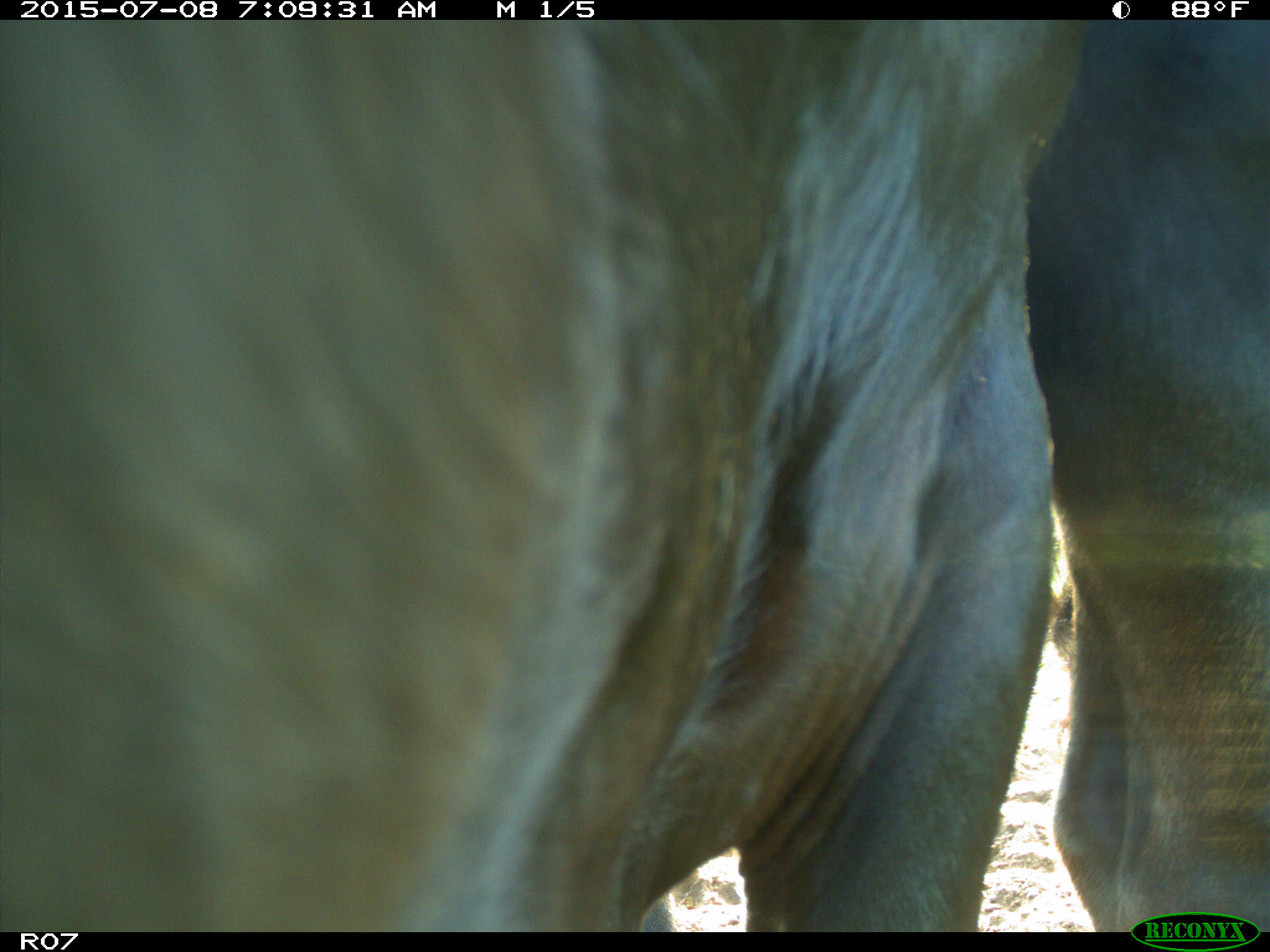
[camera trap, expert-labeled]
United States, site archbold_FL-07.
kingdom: Animalia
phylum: Chordata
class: Mammalia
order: Artiodactyla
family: Bovidae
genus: Bos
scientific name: Bos taurus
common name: domestic cow